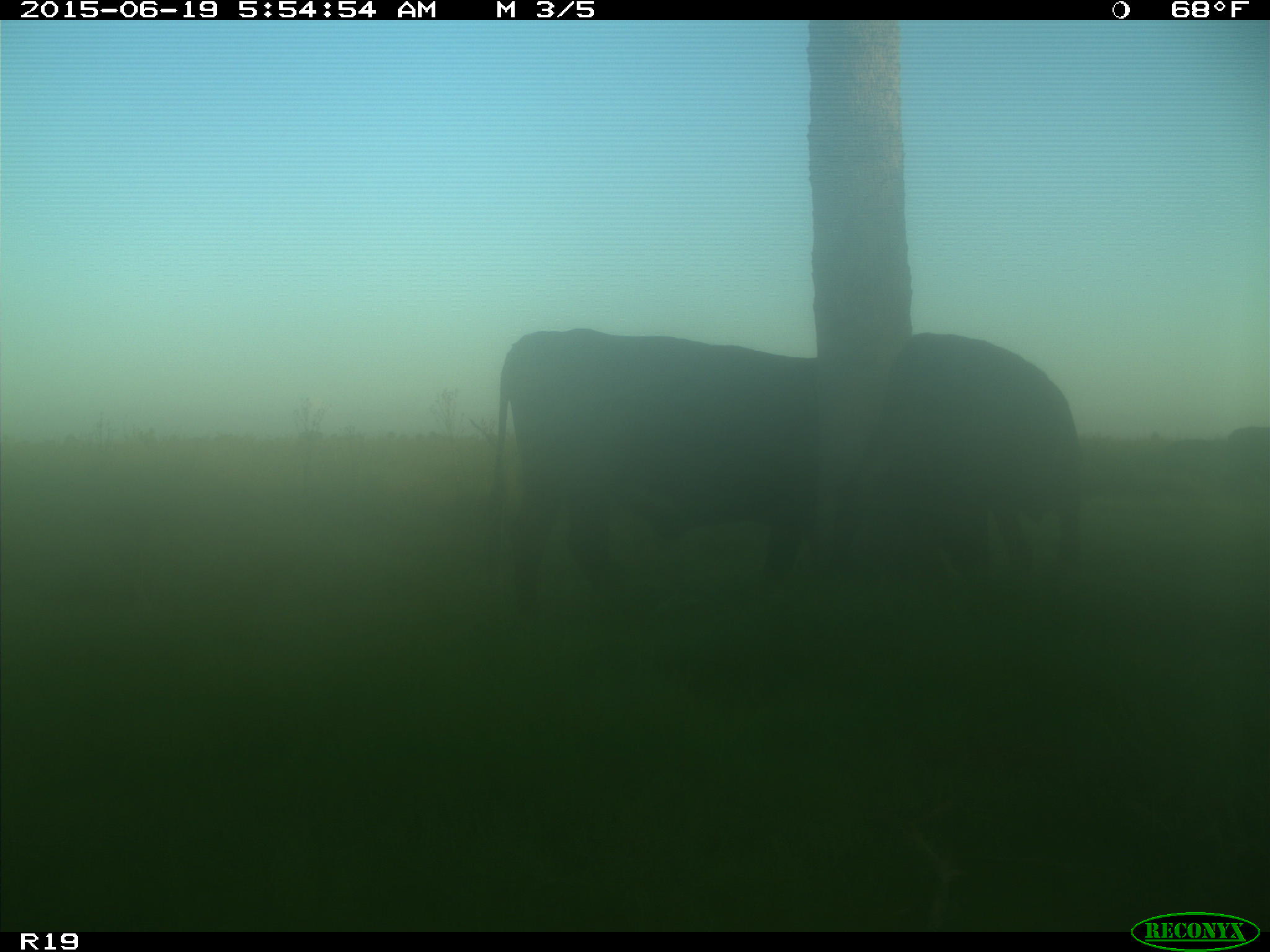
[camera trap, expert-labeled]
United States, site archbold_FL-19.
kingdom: Animalia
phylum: Chordata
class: Mammalia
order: Artiodactyla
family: Bovidae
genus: Bos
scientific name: Bos taurus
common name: domestic cow